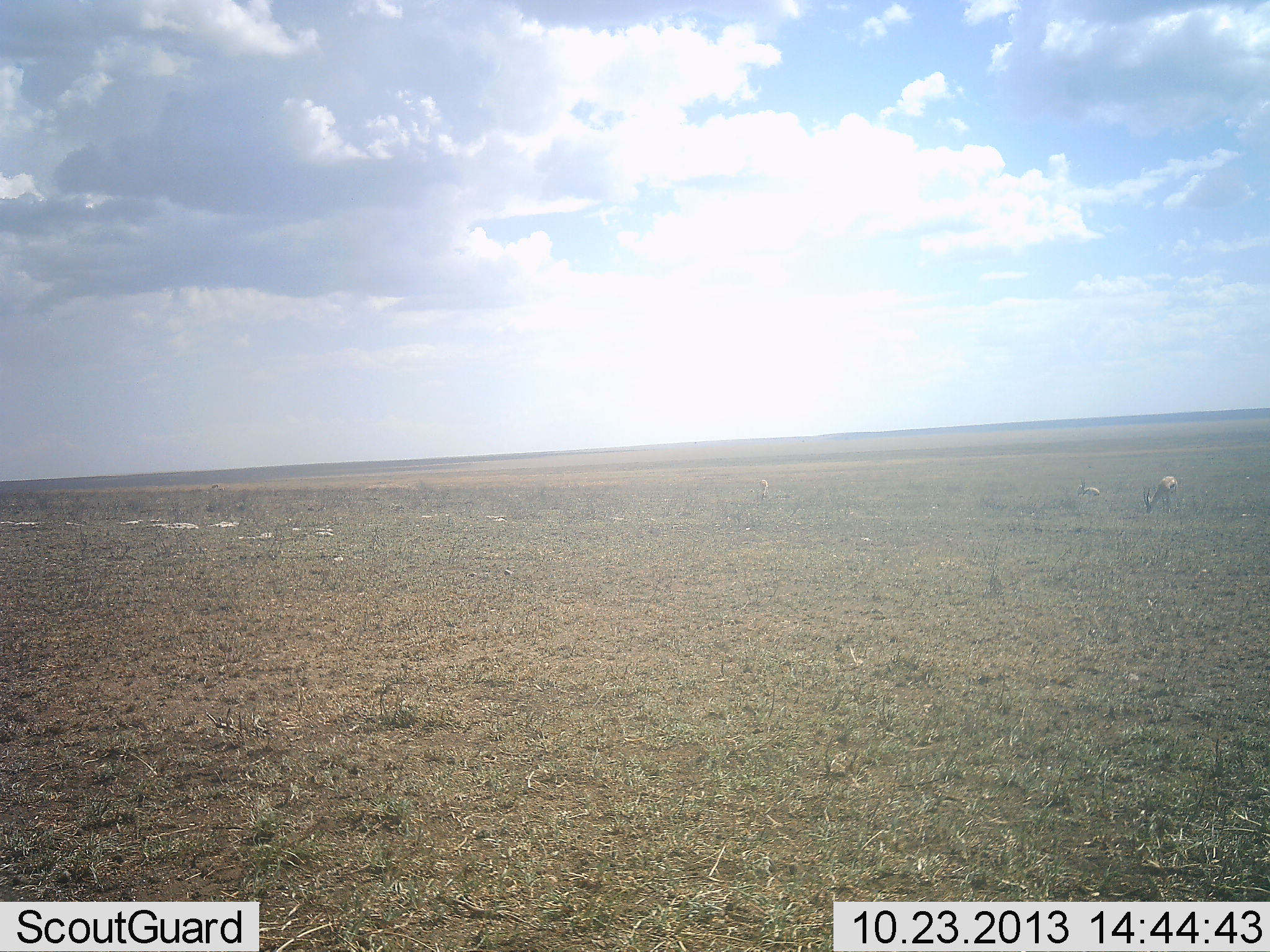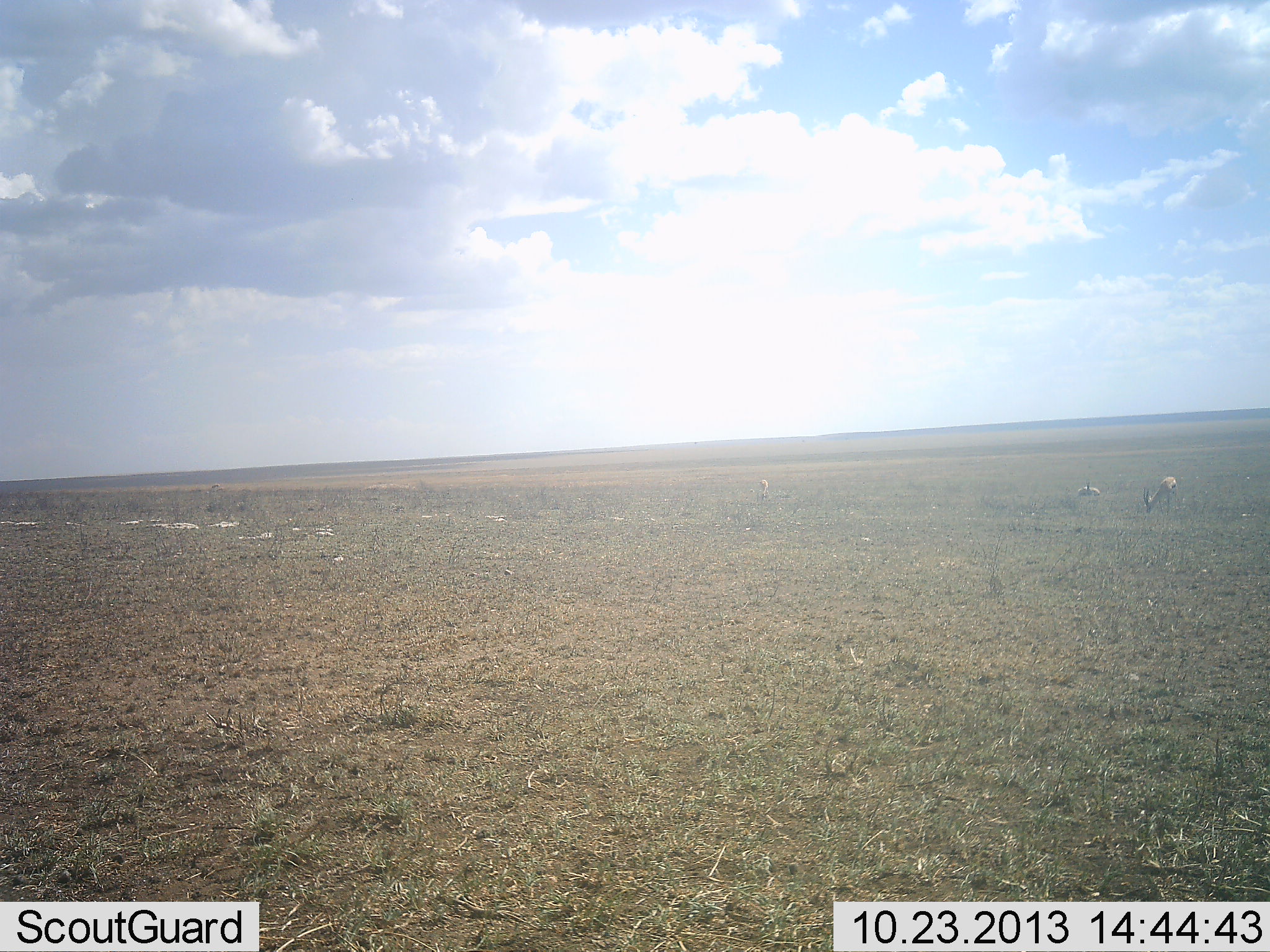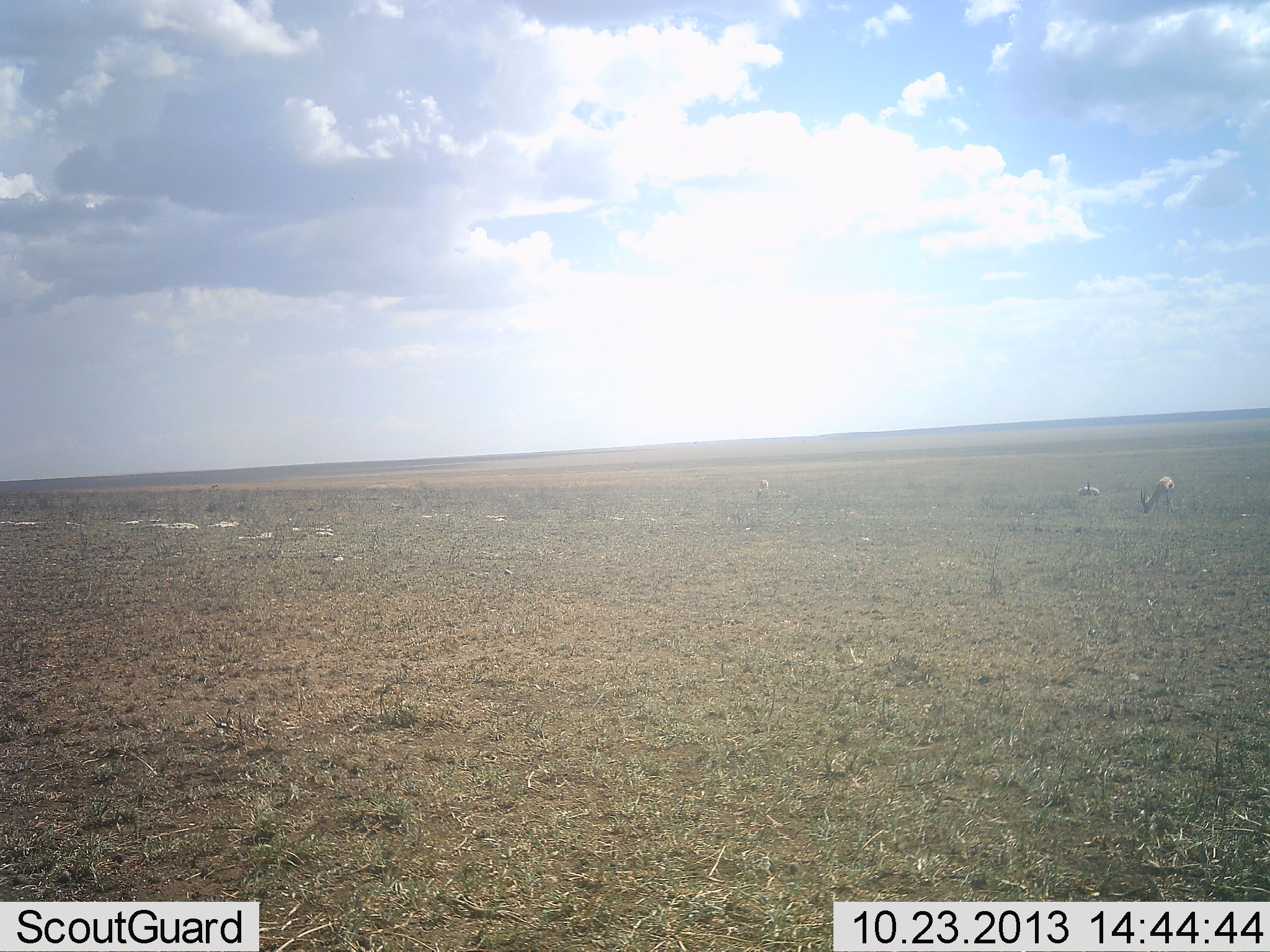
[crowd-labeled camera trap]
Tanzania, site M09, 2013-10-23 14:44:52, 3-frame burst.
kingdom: Animalia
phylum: Chordata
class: Mammalia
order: Artiodactyla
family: Bovidae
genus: Eudorcas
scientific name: Eudorcas thomsonii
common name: thomson's gazelle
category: gazellethomsons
Gazellethomsons (thomson's gazelle) (Eudorcas thomsonii), count 2. Behavior (volunteer vote fractions): standing 36%, resting 29%, moving 0%, interacting 7%. Young present (vote fraction): 0%. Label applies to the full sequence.